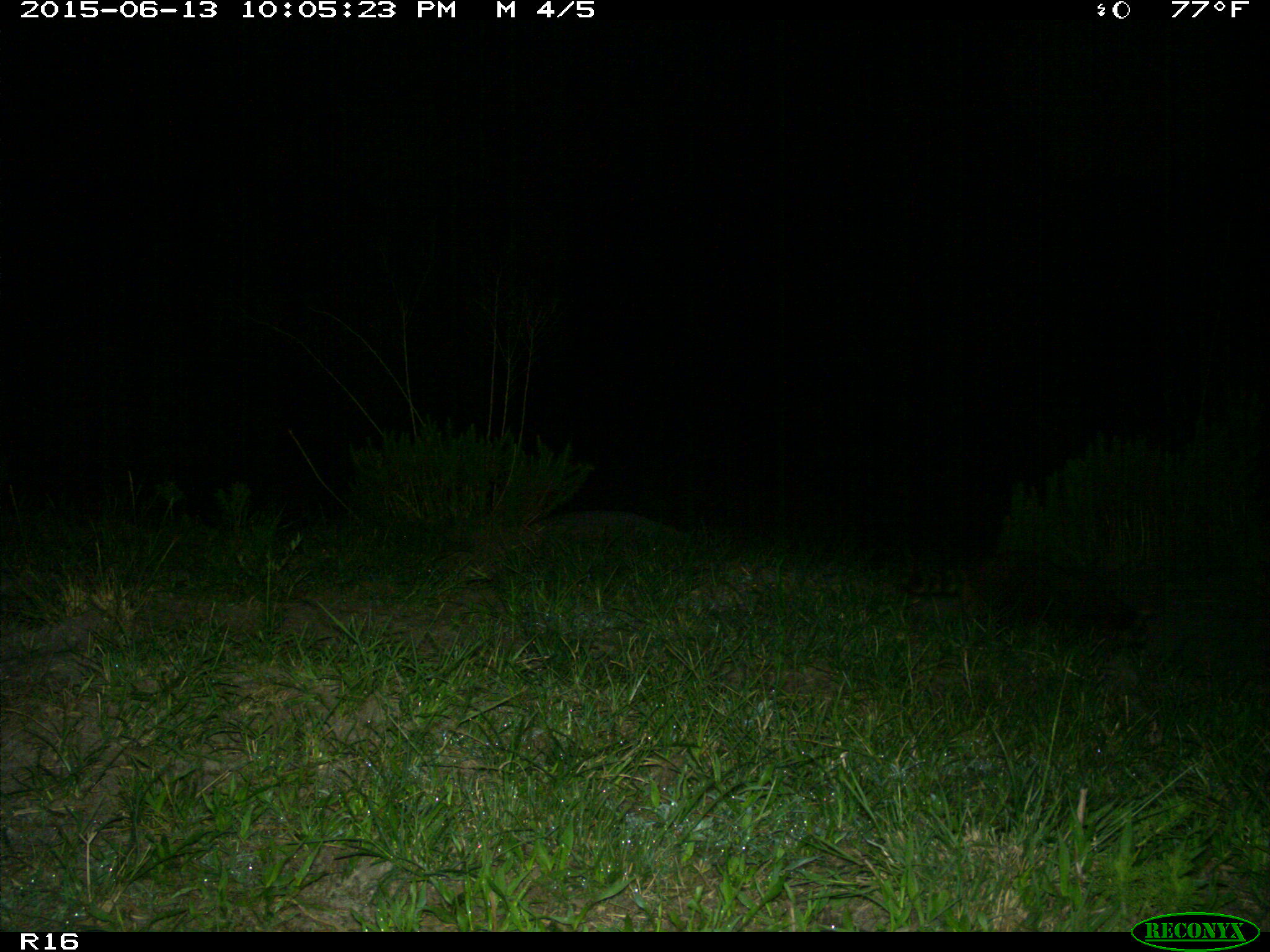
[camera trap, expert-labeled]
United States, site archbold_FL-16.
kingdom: Animalia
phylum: Chordata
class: Mammalia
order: Carnivora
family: Procyonidae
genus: Procyon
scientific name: Procyon lotor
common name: common raccoon